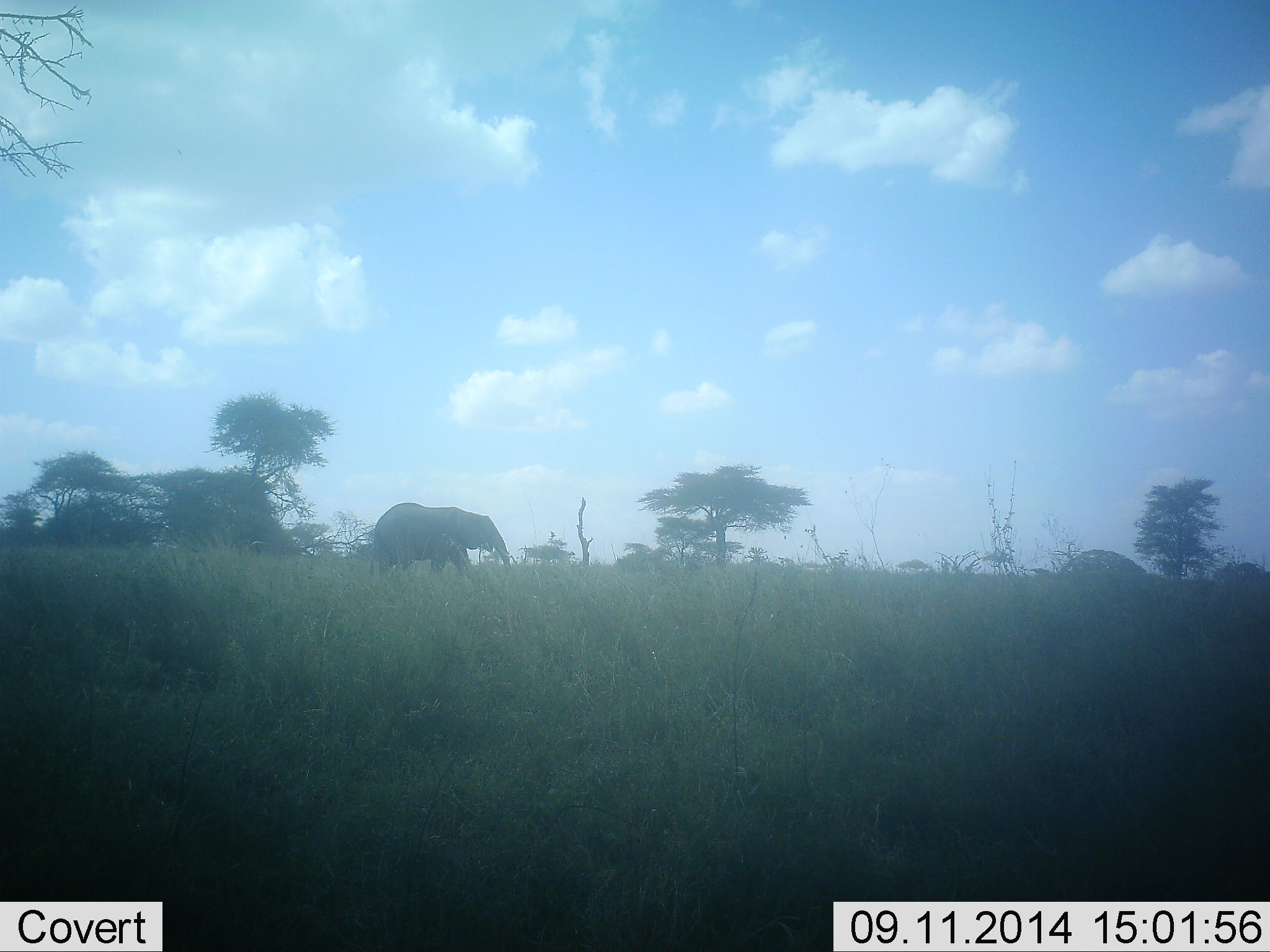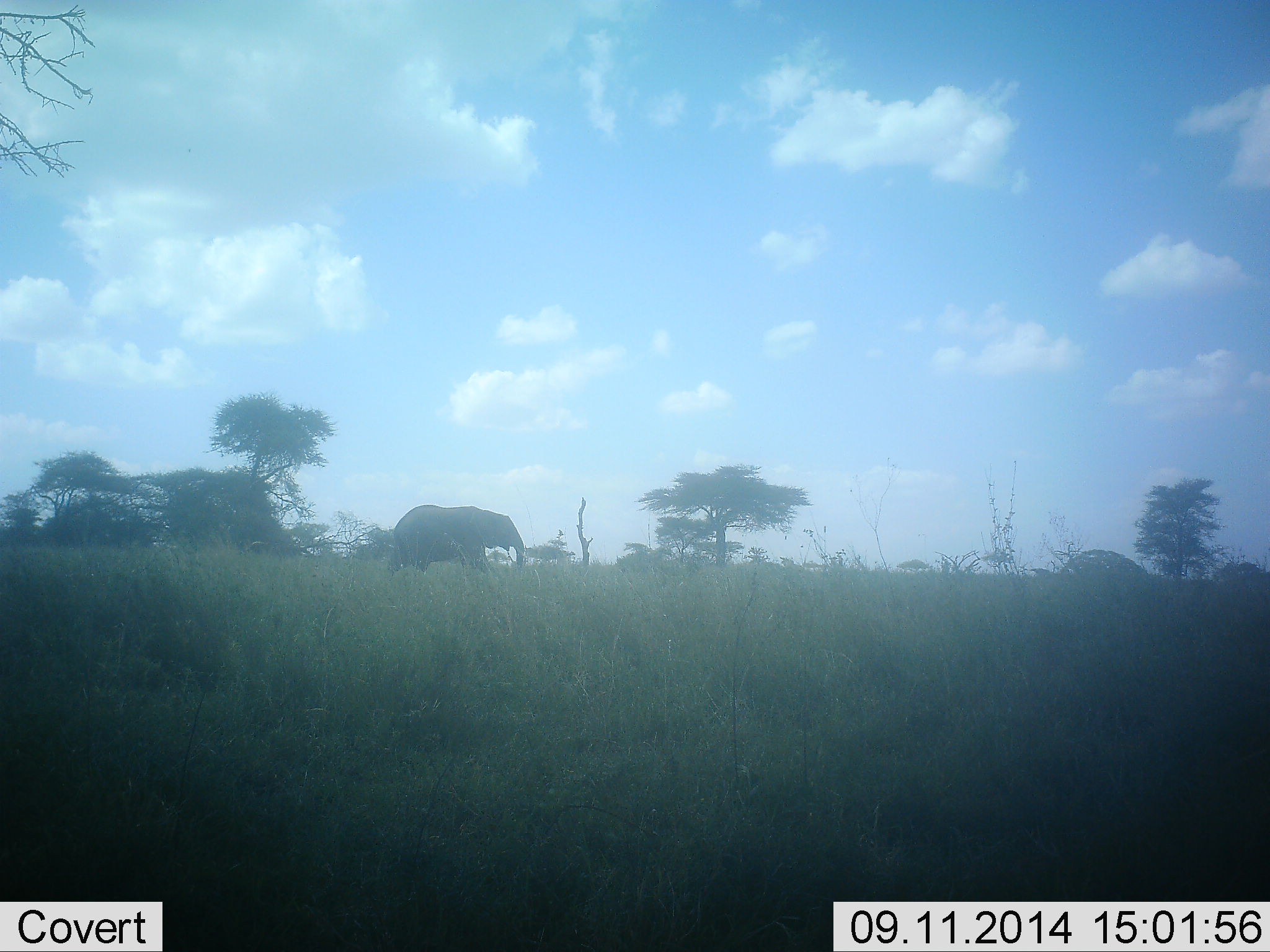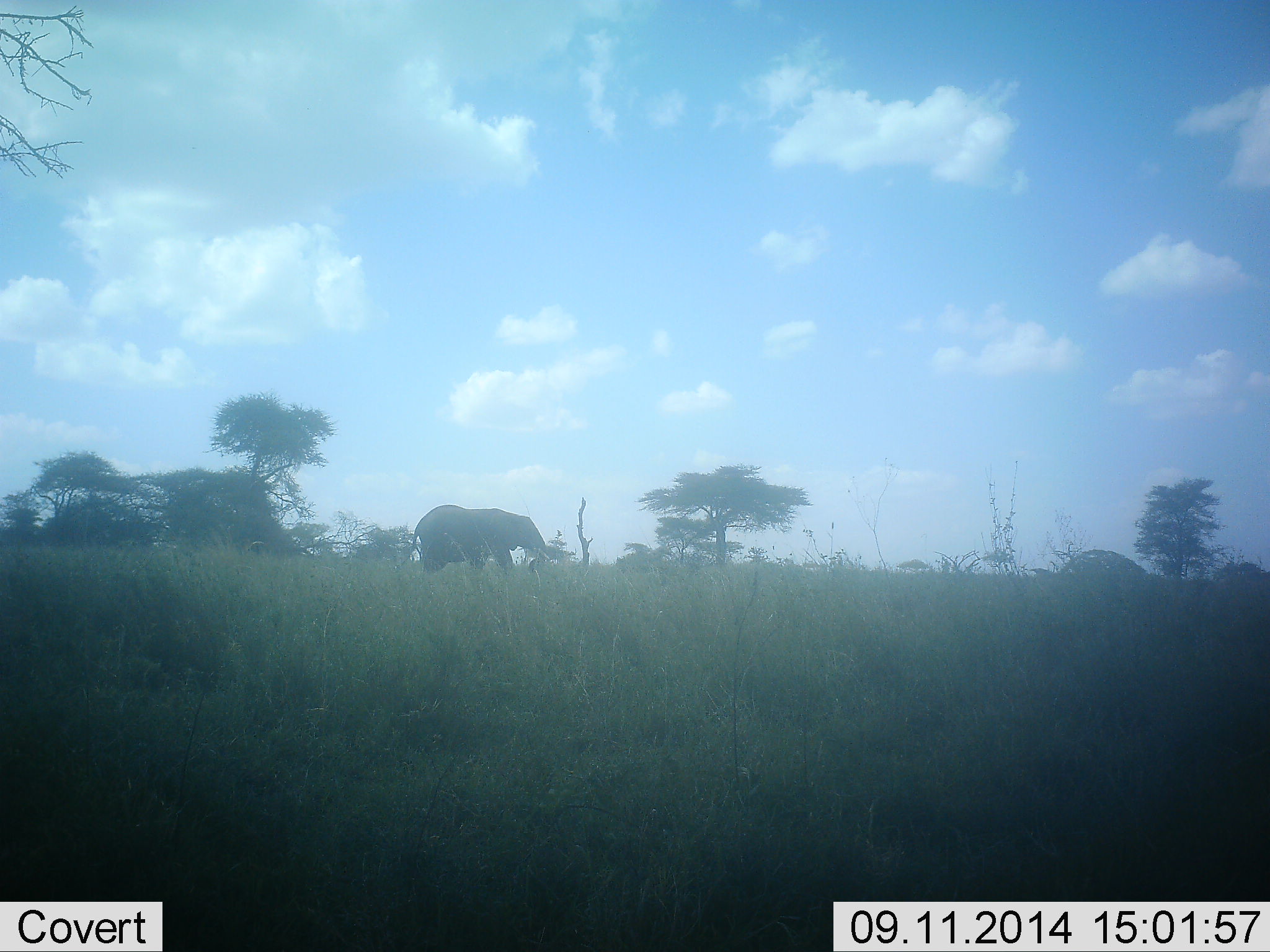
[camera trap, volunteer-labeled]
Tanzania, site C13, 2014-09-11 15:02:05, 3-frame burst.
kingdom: Animalia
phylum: Chordata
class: Mammalia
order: Proboscidea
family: Elephantidae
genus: Loxodonta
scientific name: Loxodonta africana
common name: african bush elephant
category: elephant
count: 1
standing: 0%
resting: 0%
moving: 100%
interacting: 0%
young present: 0%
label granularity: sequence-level